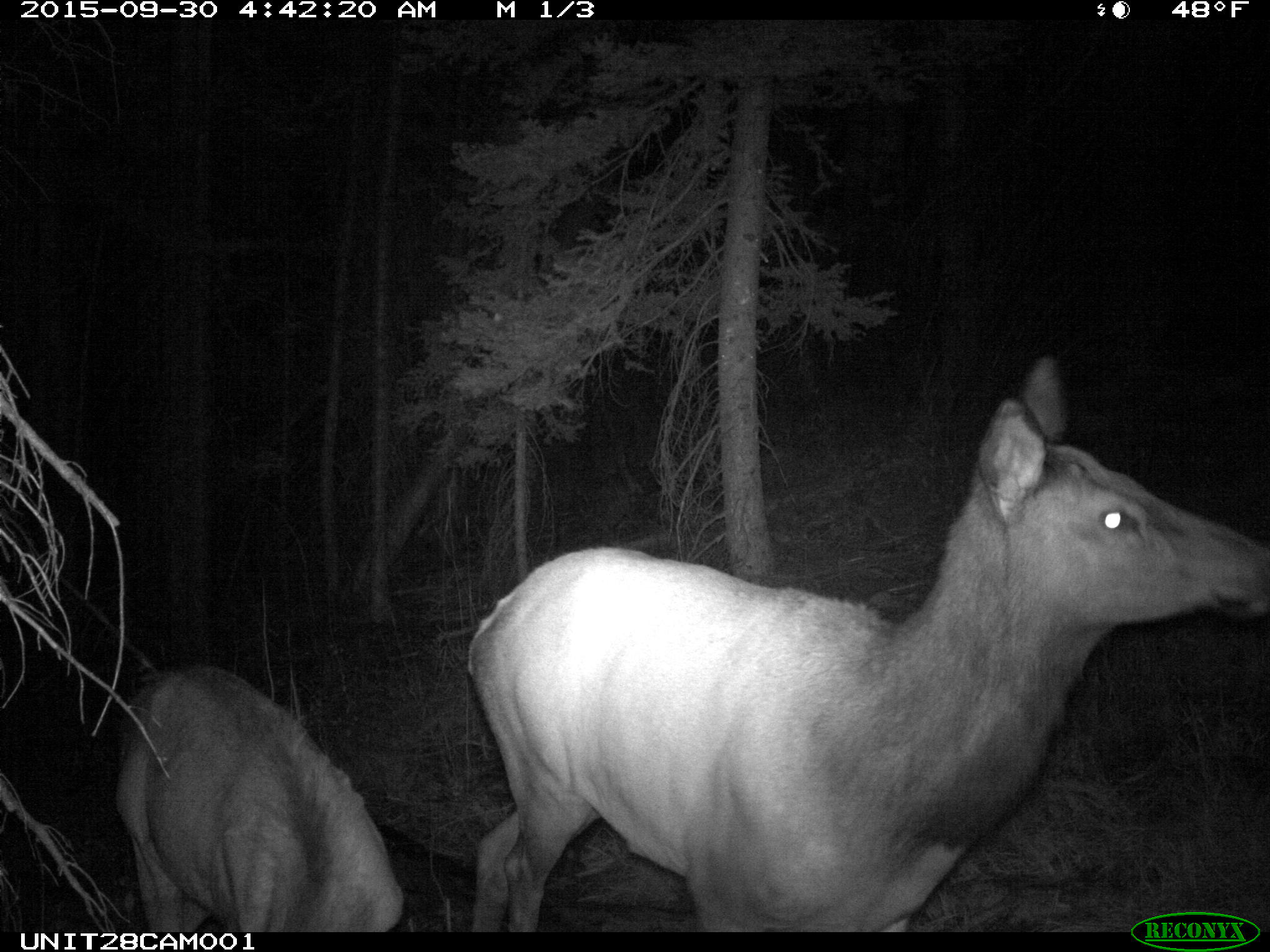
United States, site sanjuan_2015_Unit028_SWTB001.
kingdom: Animalia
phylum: Chordata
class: Mammalia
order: Artiodactyla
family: Cervidae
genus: Cervus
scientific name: Cervus elaphus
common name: red deer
Cervus elaphus (red deer).